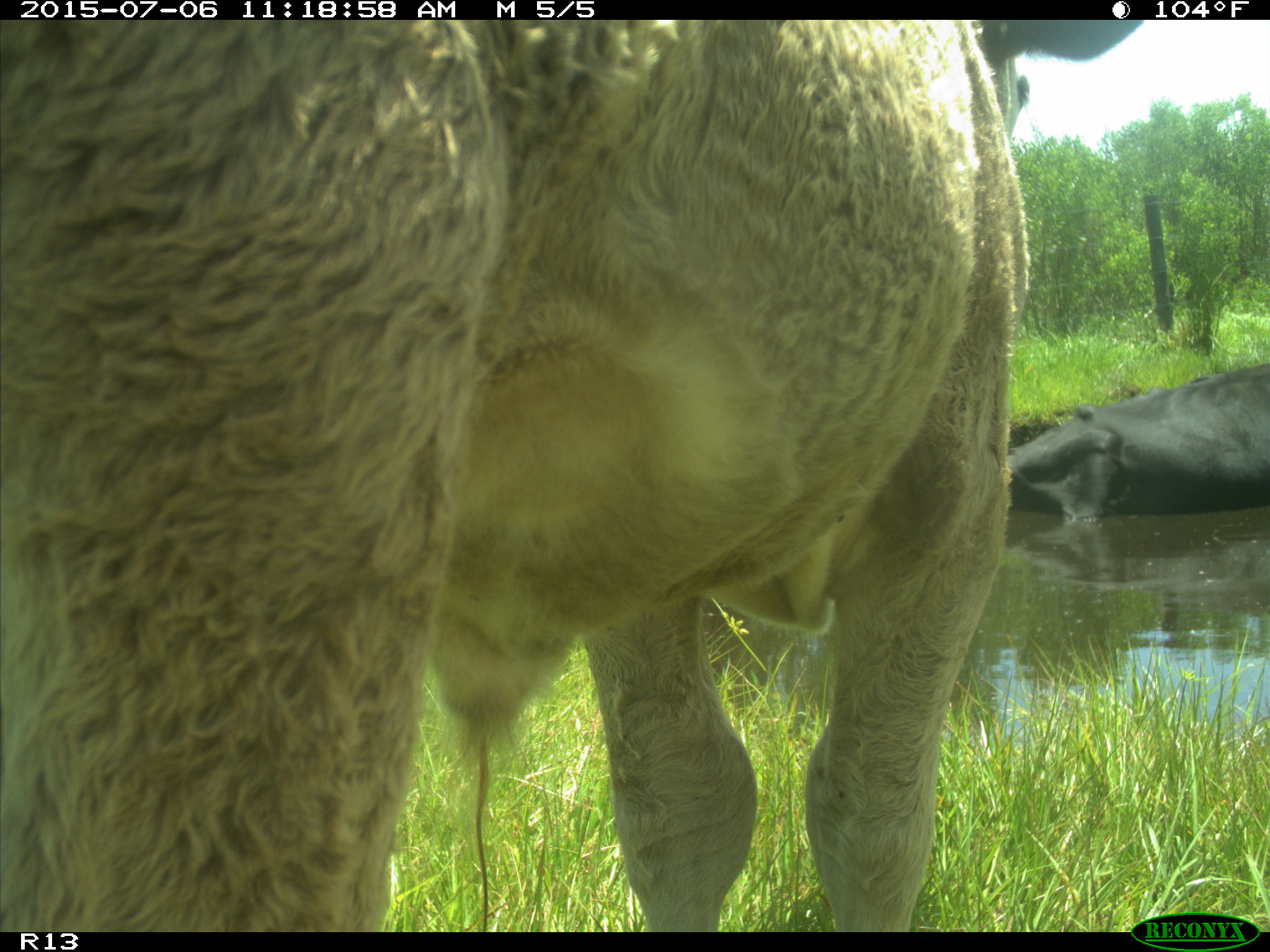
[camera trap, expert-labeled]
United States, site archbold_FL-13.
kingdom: Animalia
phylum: Chordata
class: Mammalia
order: Artiodactyla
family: Bovidae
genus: Bos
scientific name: Bos taurus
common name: domestic cow